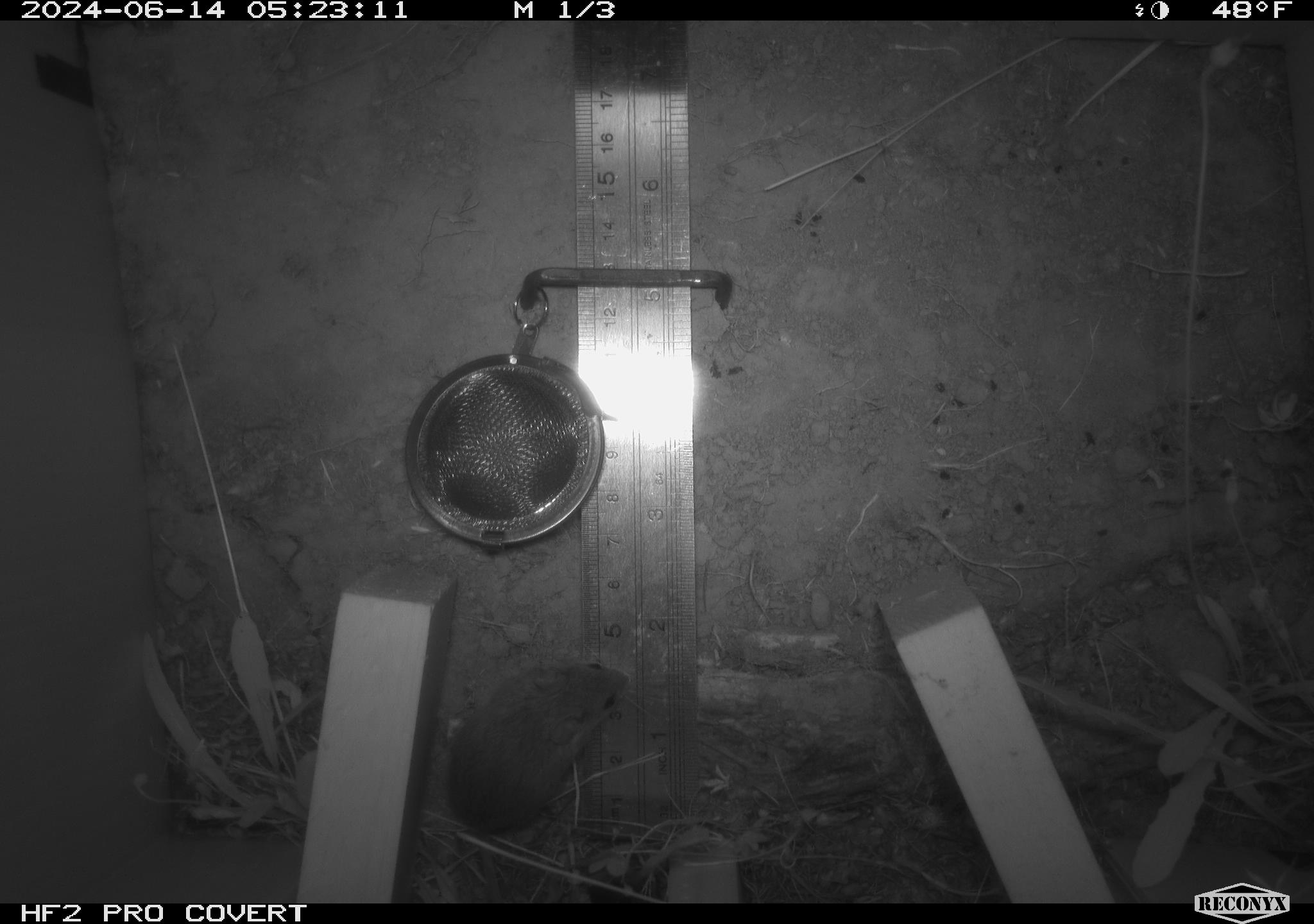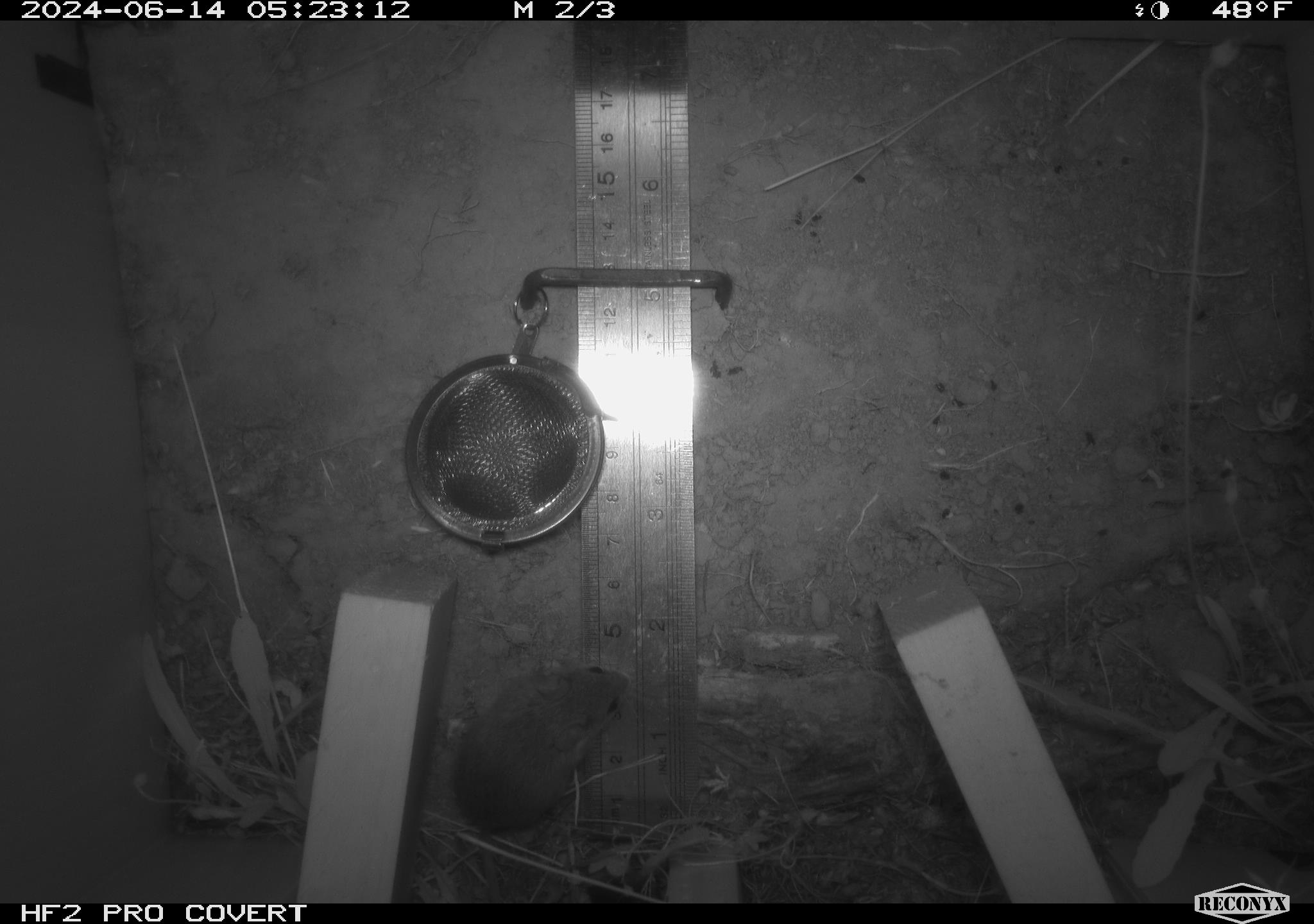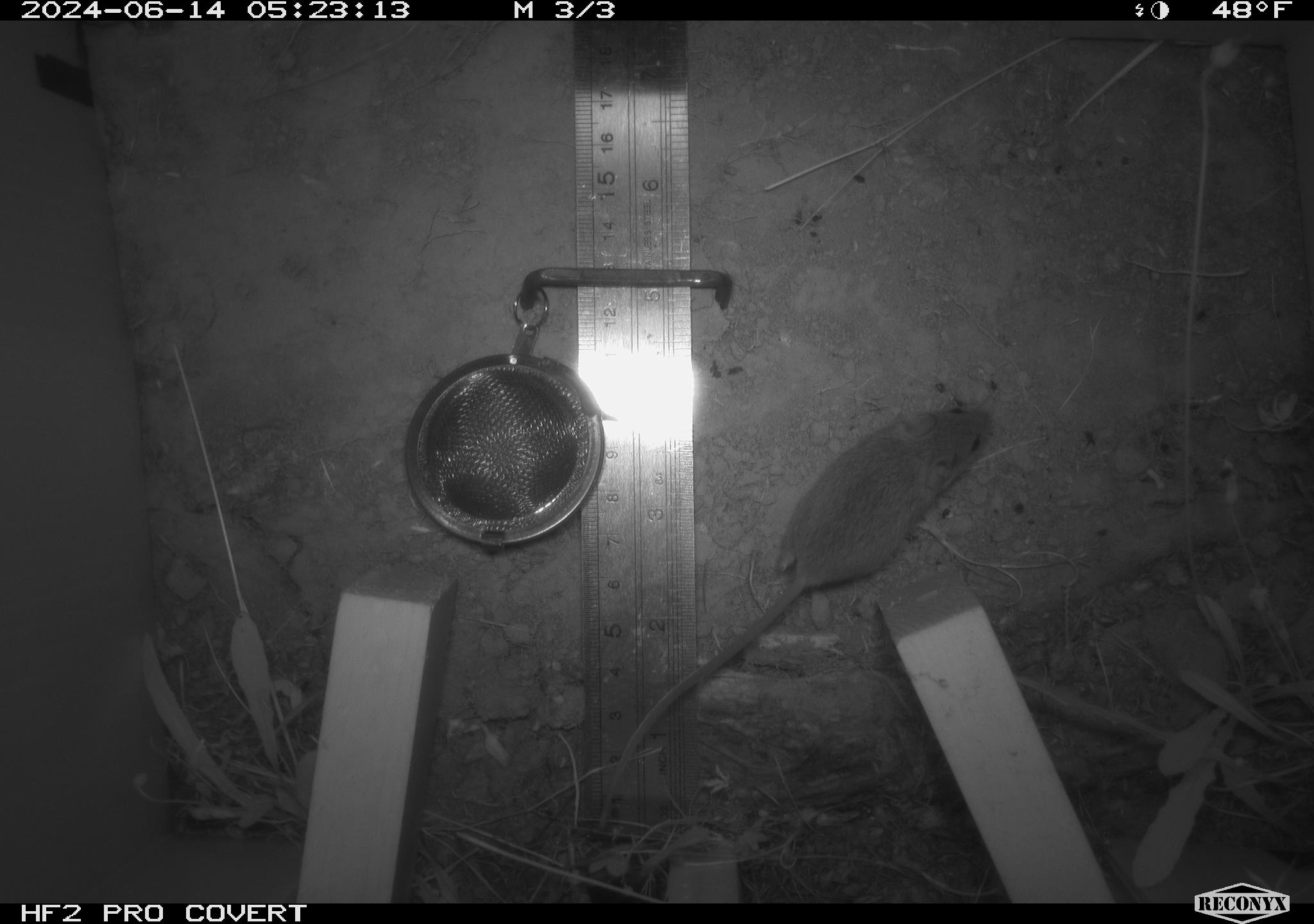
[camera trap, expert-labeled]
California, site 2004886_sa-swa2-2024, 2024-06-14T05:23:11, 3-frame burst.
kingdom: Animalia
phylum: Chordata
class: Mammalia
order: Rodentia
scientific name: Rodentia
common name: mouse species